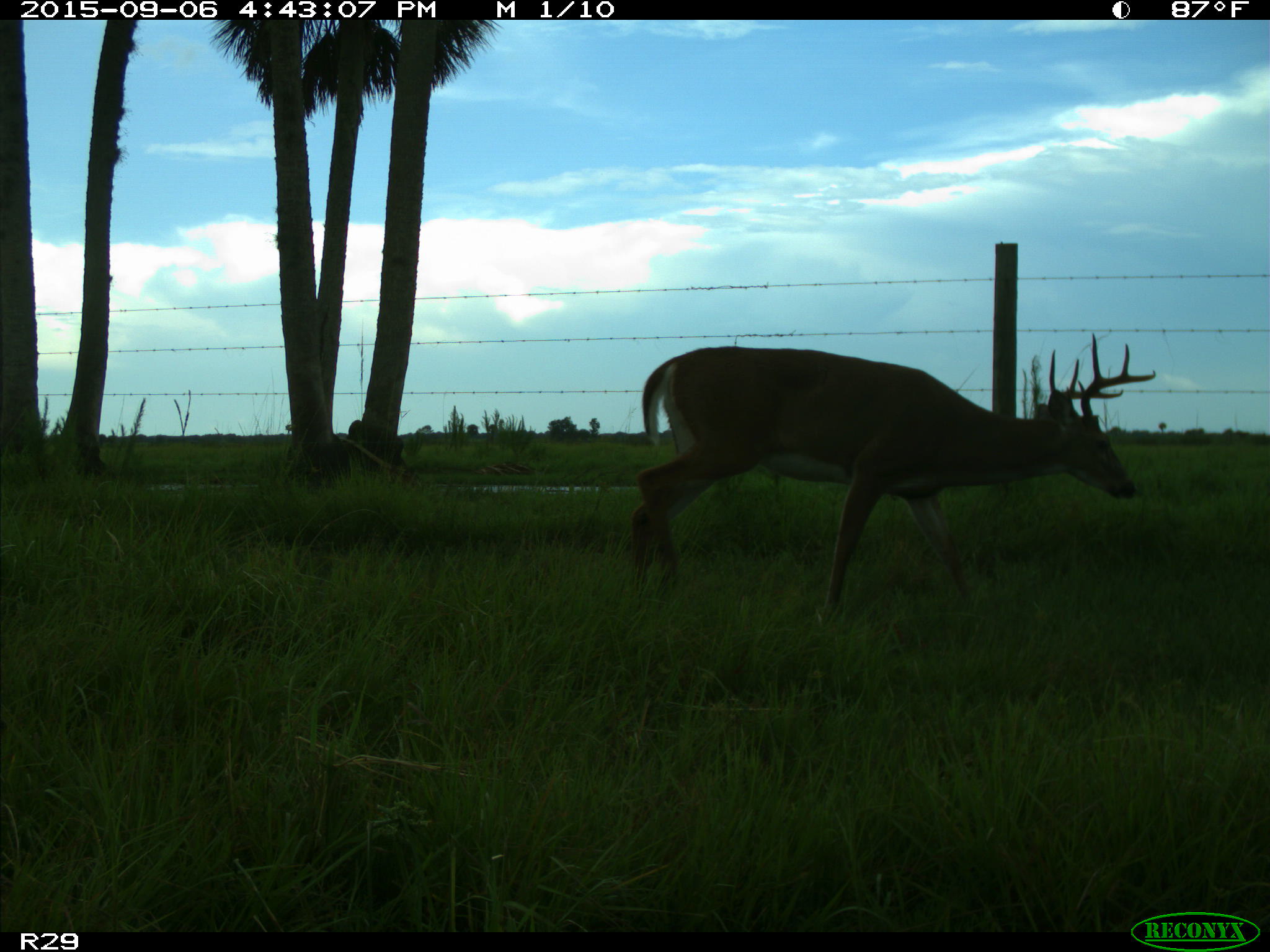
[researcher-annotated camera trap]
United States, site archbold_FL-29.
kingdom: Animalia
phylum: Chordata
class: Mammalia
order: Artiodactyla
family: Cervidae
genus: Odocoileus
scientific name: Odocoileus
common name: deer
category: unidentified deer